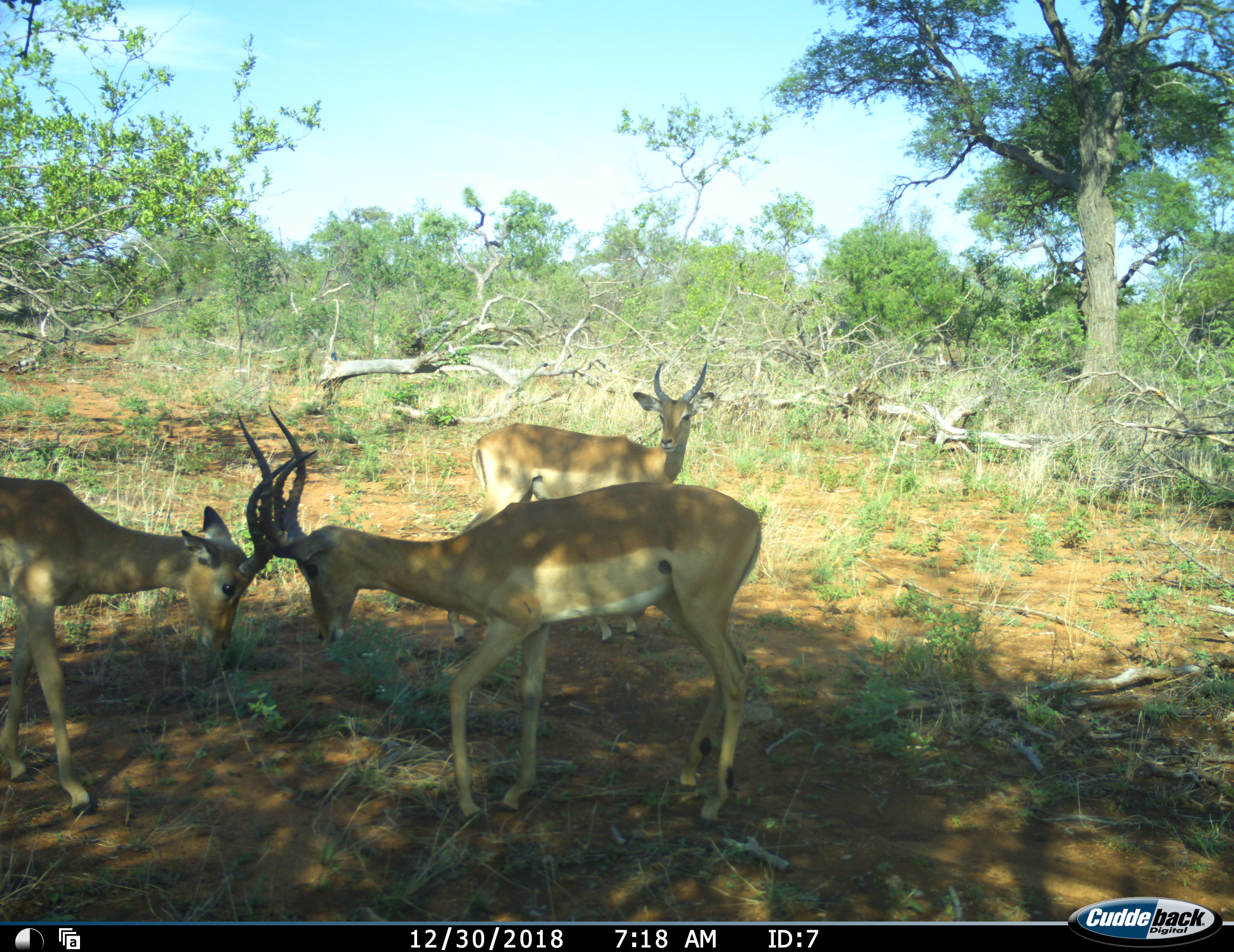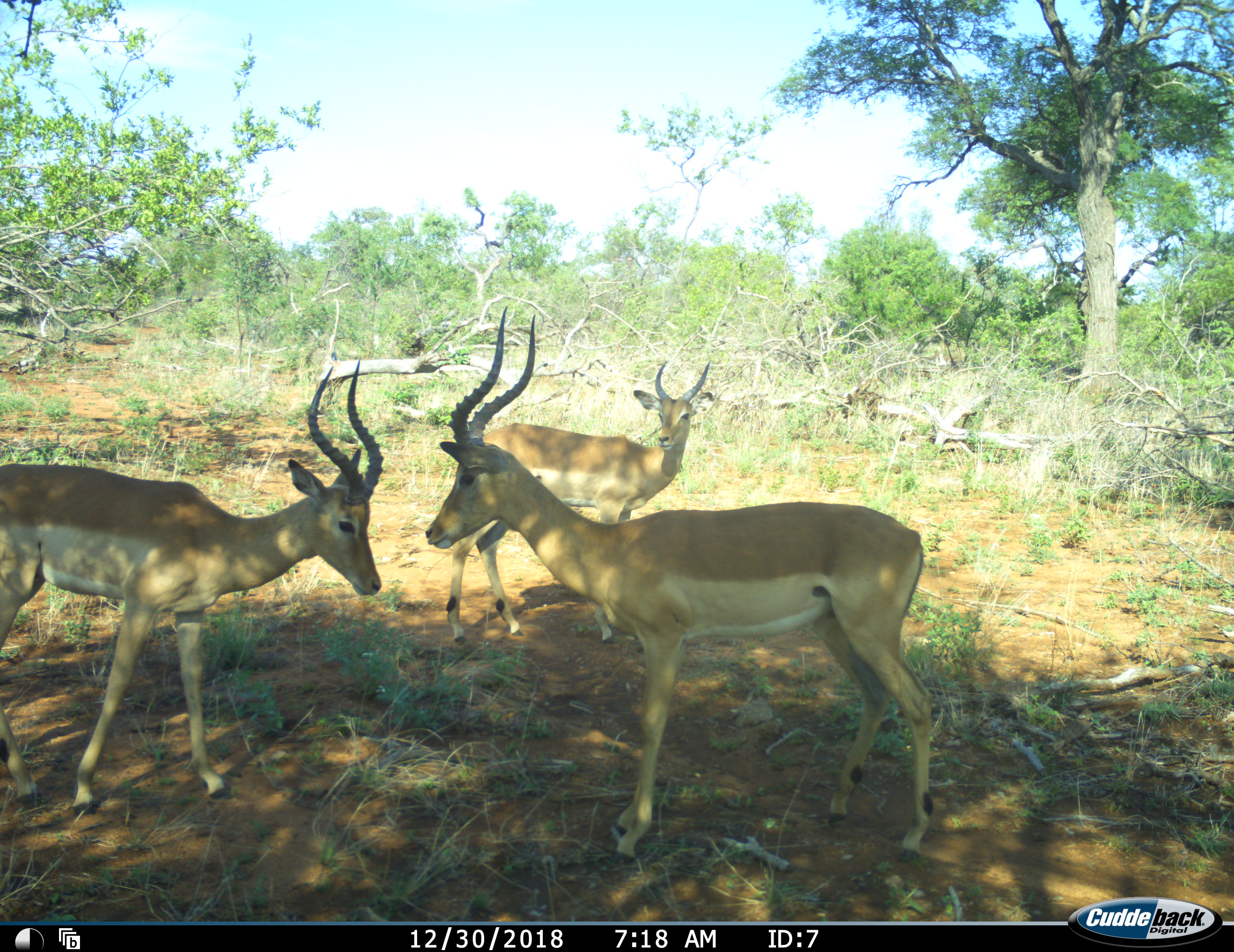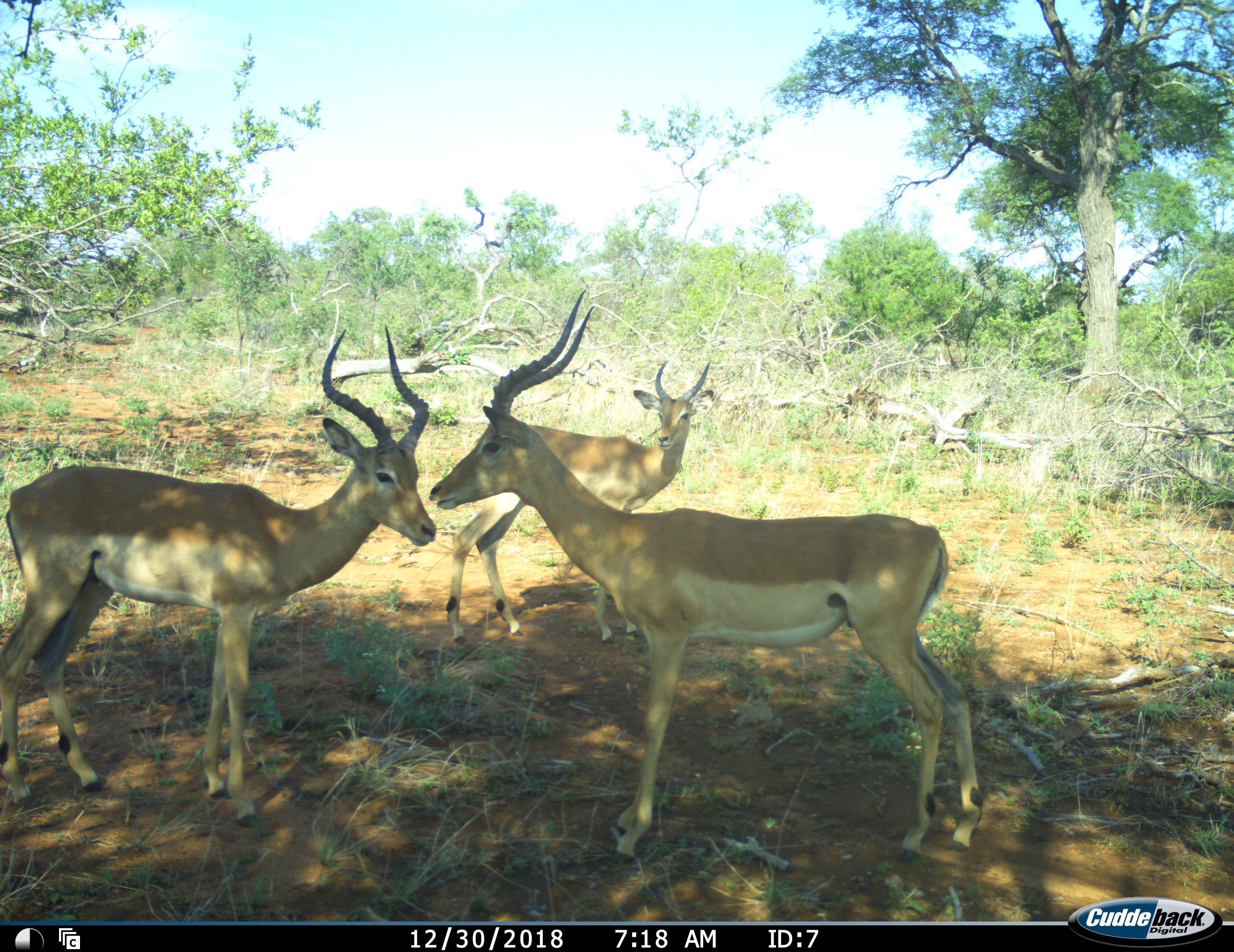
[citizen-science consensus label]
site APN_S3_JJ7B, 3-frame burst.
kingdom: Animalia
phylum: Chordata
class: Mammalia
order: Artiodactyla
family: Bovidae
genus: Aepyceros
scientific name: Aepyceros melampus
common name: impala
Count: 3.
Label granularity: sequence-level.